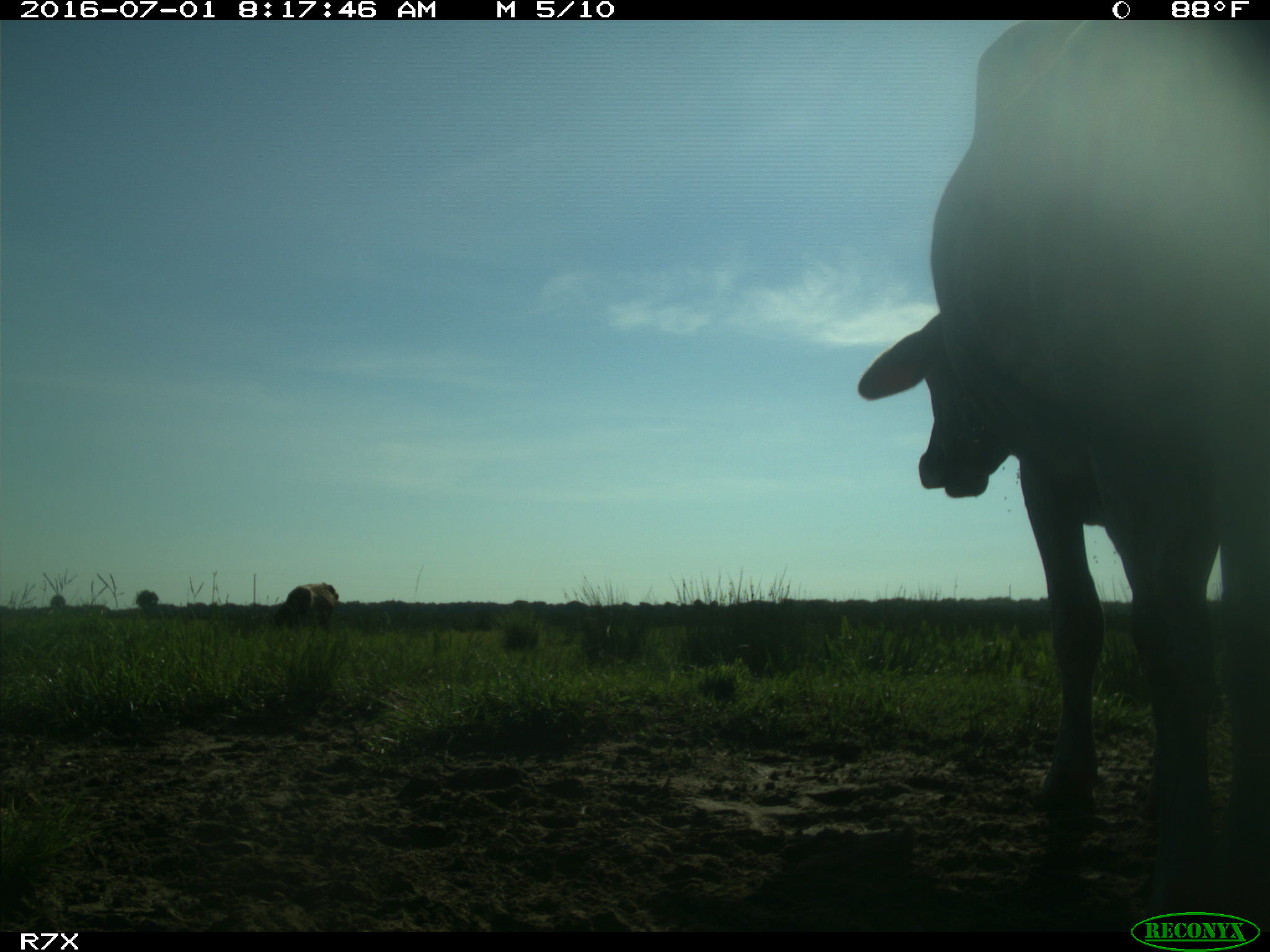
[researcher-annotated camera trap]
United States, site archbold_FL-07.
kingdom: Animalia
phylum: Chordata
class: Mammalia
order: Artiodactyla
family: Bovidae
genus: Bos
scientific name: Bos taurus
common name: domestic cow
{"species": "Bos taurus (domestic cow)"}